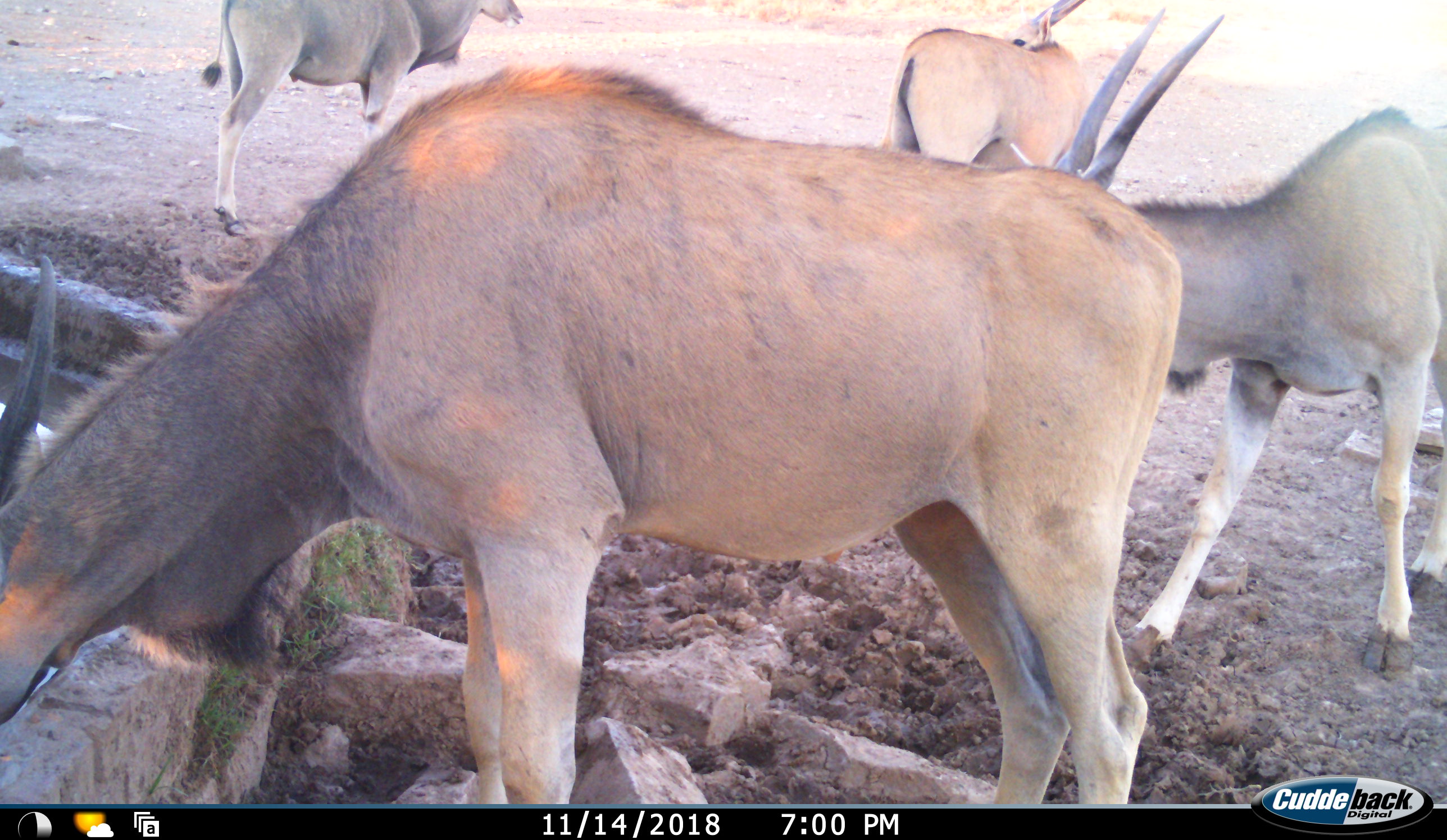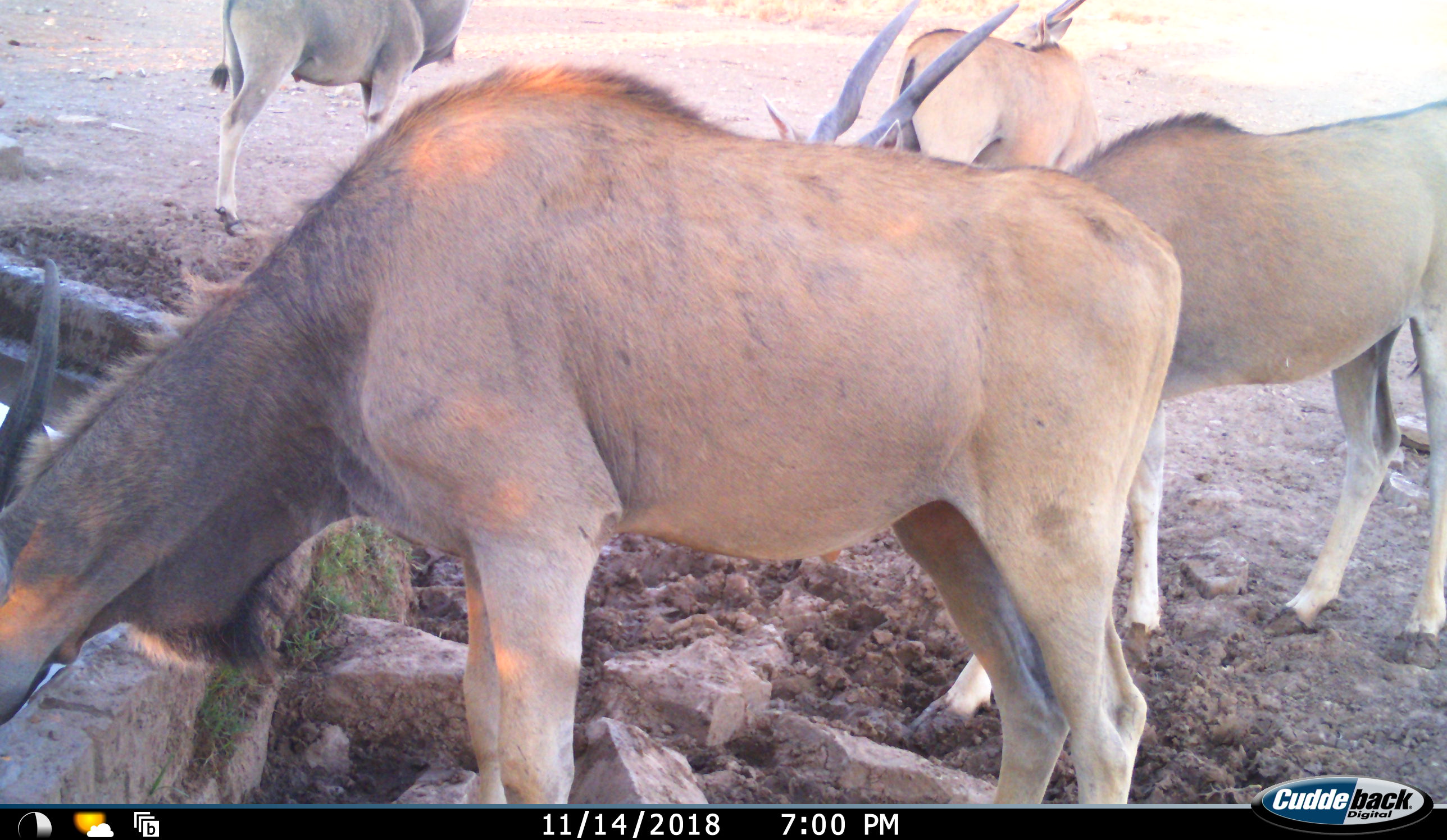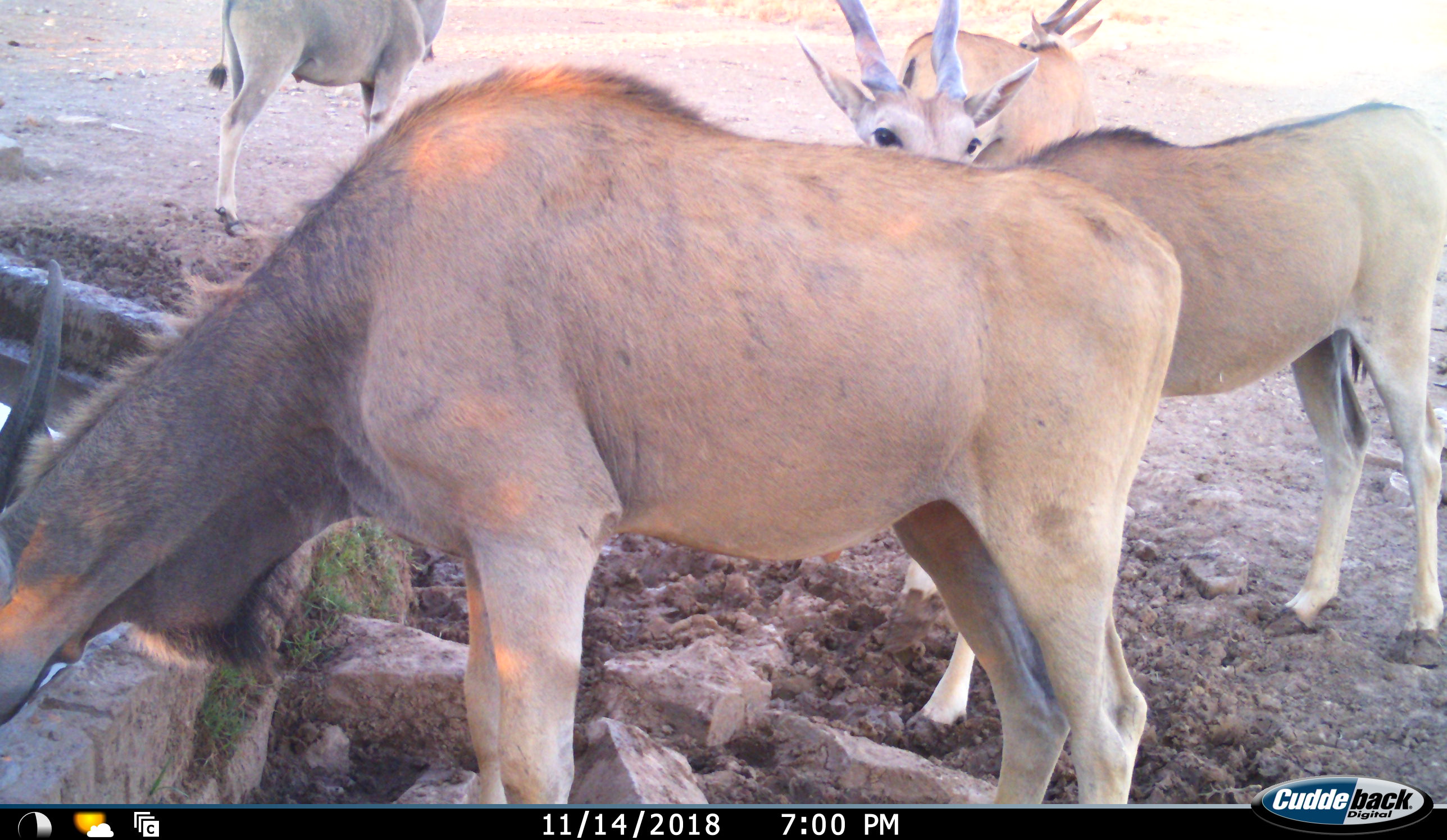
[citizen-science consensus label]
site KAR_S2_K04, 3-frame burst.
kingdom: Animalia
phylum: Chordata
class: Mammalia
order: Artiodactyla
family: Bovidae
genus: Tragelaphus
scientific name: Tragelaphus oryx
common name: eland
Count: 4.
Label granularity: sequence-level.